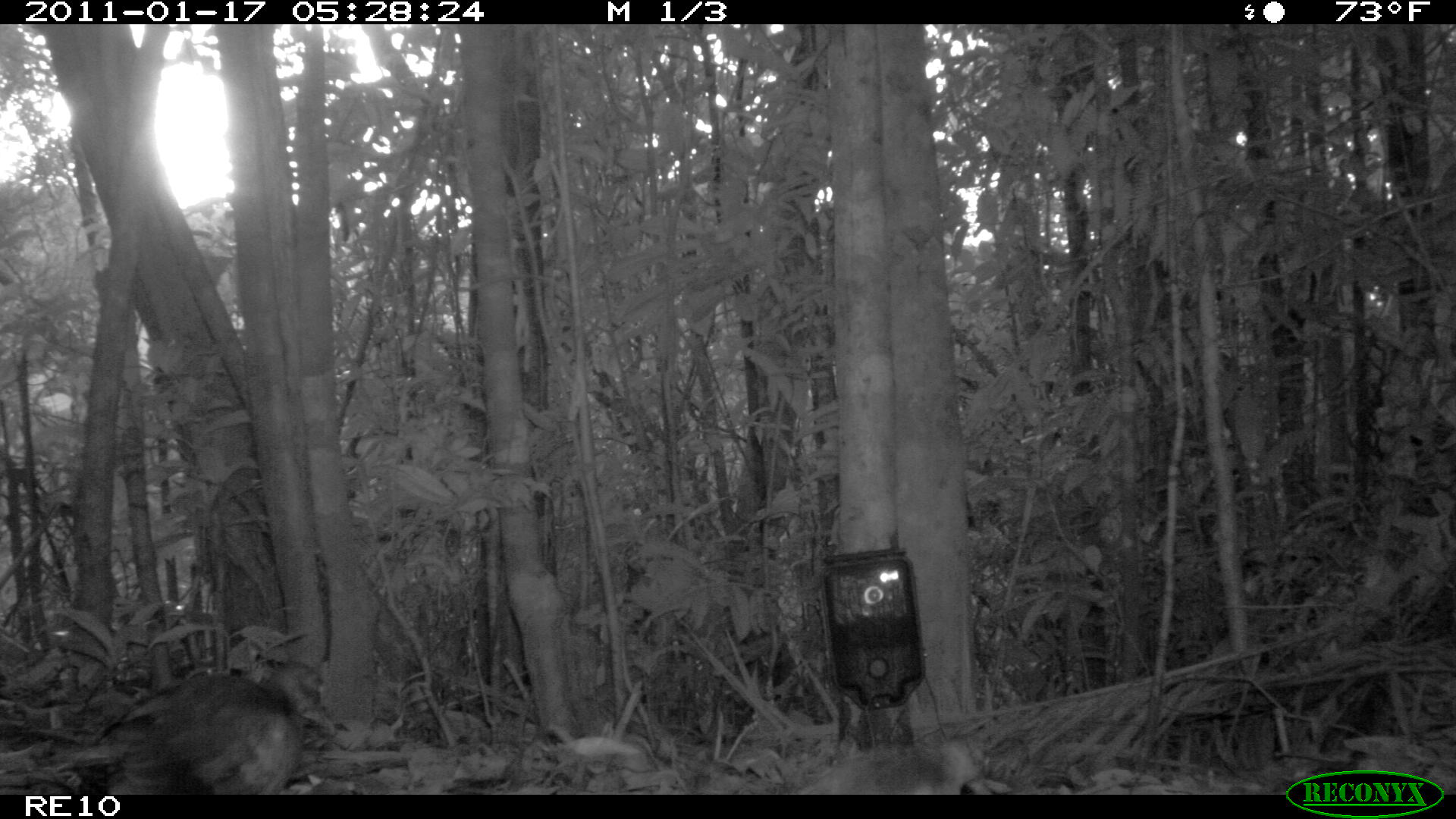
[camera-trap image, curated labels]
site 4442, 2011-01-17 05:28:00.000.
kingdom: Animalia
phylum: Chordata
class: Aves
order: Gruiformes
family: Sarothruridae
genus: Mentocrex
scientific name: Mentocrex kioloides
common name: madagascar wood rail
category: canirallus kioloides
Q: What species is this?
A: Canirallus kioloides (madagascar wood rail) (Mentocrex kioloides).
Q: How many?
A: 2.